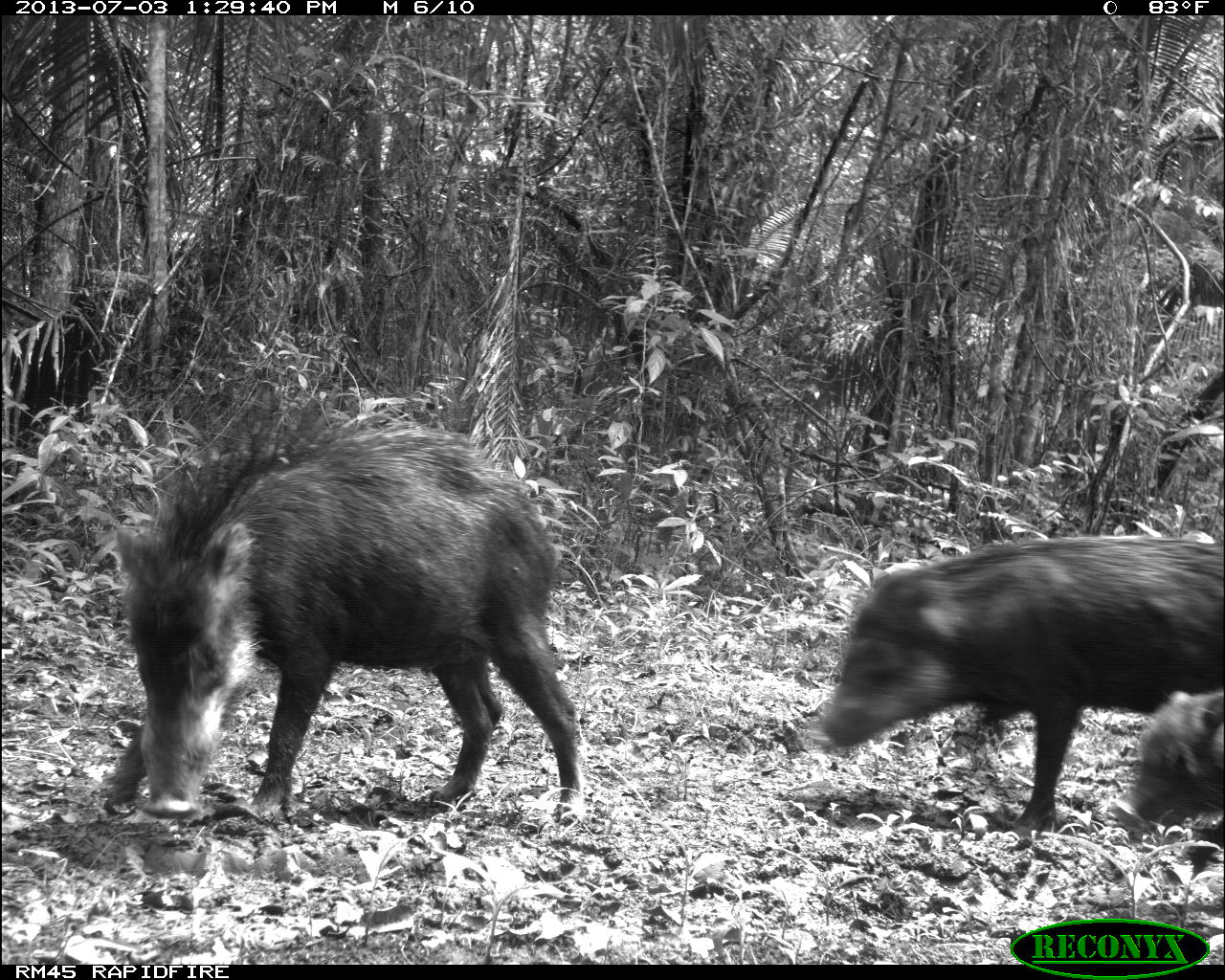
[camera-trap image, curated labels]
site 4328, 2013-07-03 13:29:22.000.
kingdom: Animalia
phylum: Chordata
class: Mammalia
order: Artiodactyla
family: Tayassuidae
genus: Tayassu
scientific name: Tayassu pecari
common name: white-lipped peccary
Tayassu pecari (white-lipped peccary), count 1.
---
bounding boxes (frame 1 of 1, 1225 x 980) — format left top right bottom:
tayassu pecari: 103 398 584 824; 819 537 1225 832; 1112 689 1225 832